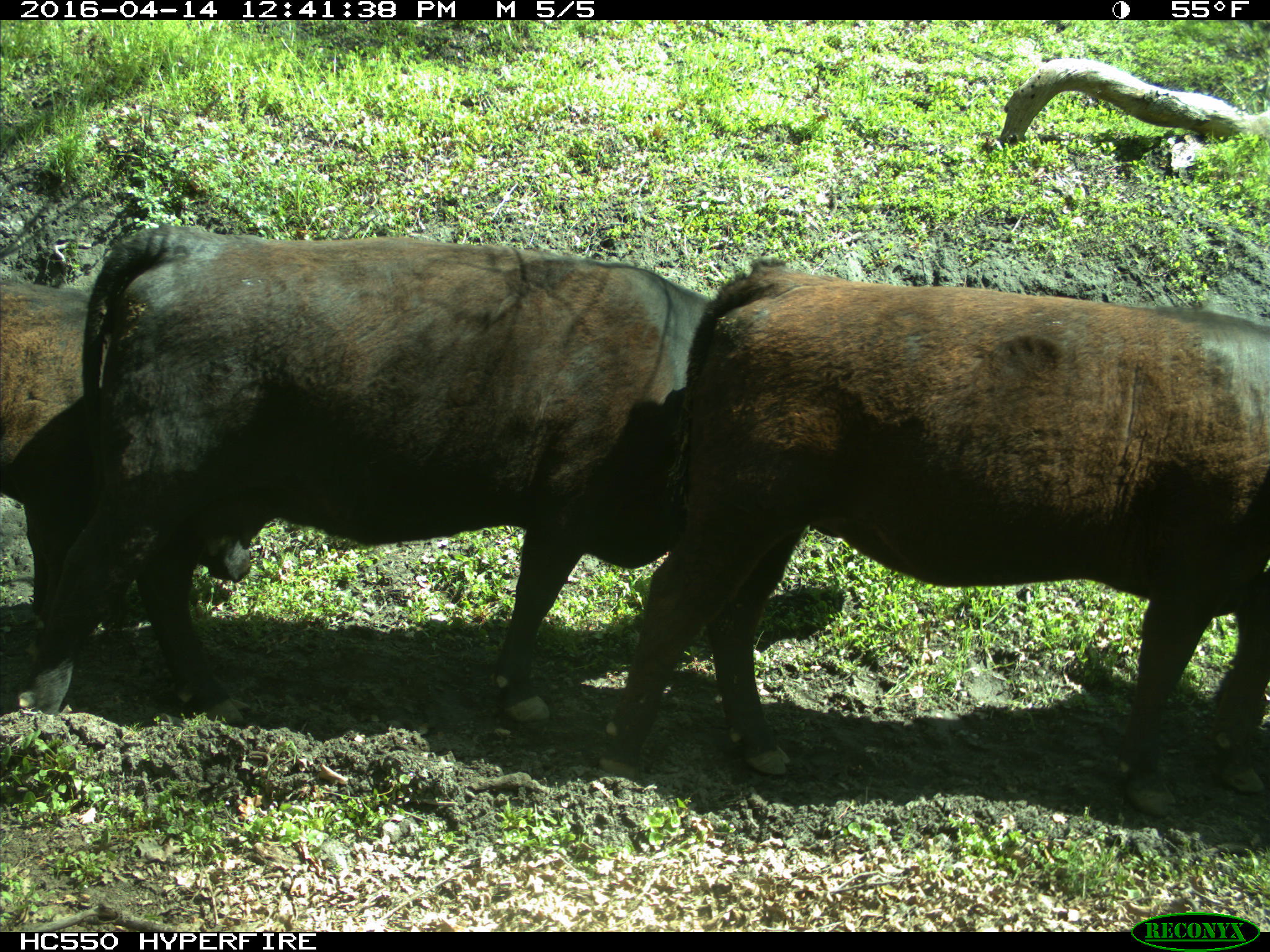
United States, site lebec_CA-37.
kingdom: Animalia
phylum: Chordata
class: Mammalia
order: Artiodactyla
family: Bovidae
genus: Bos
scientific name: Bos taurus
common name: domestic cow